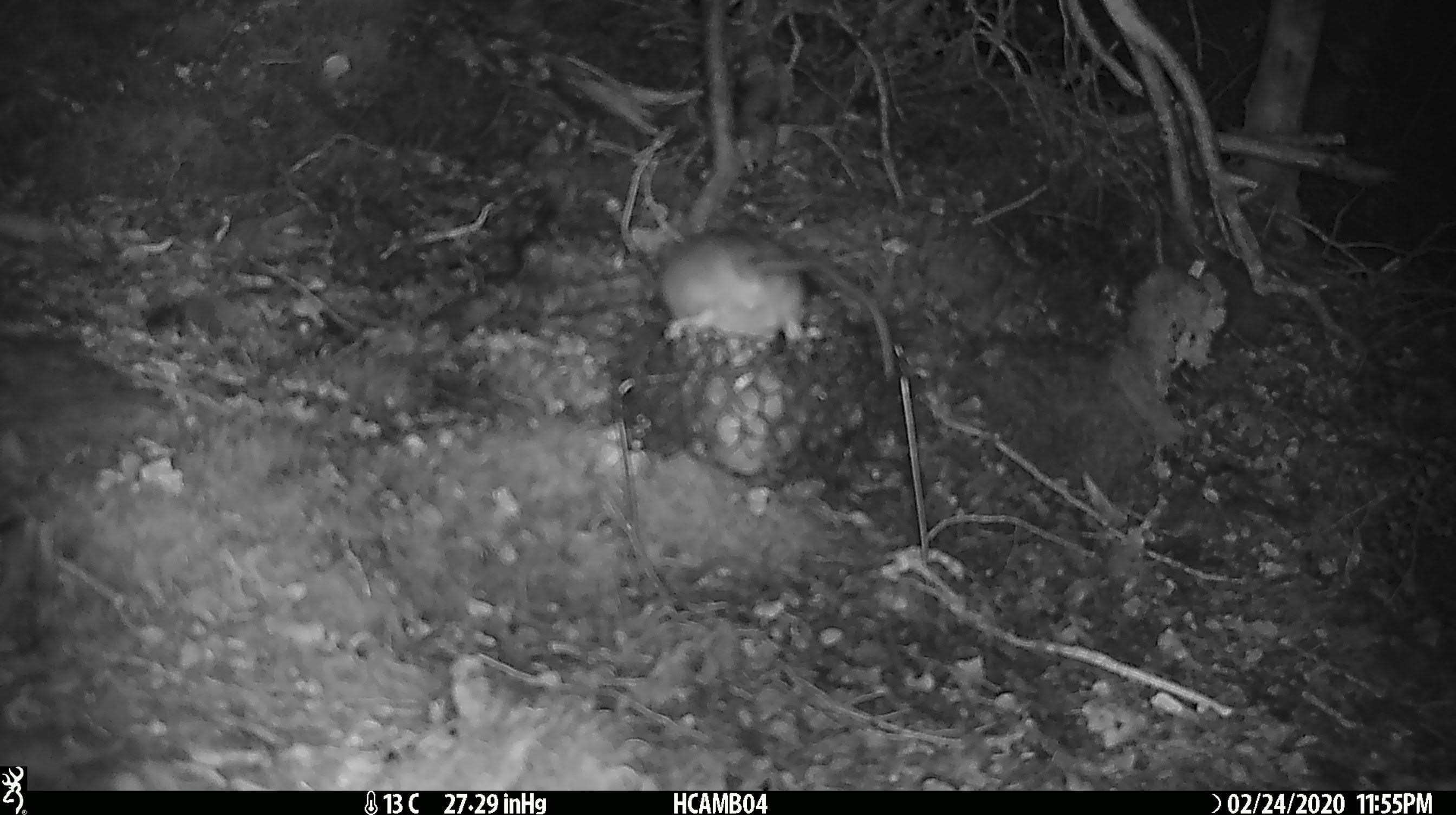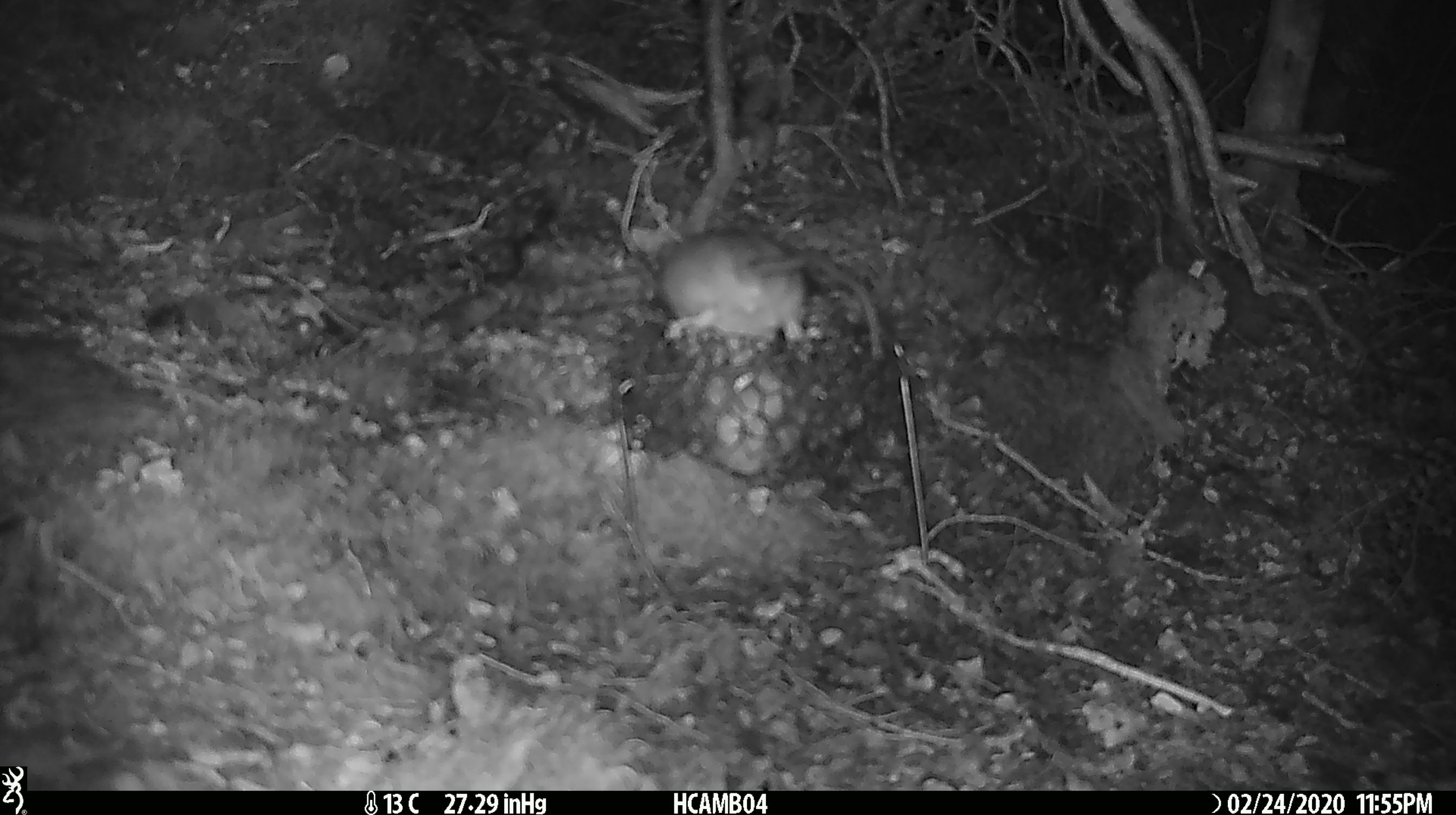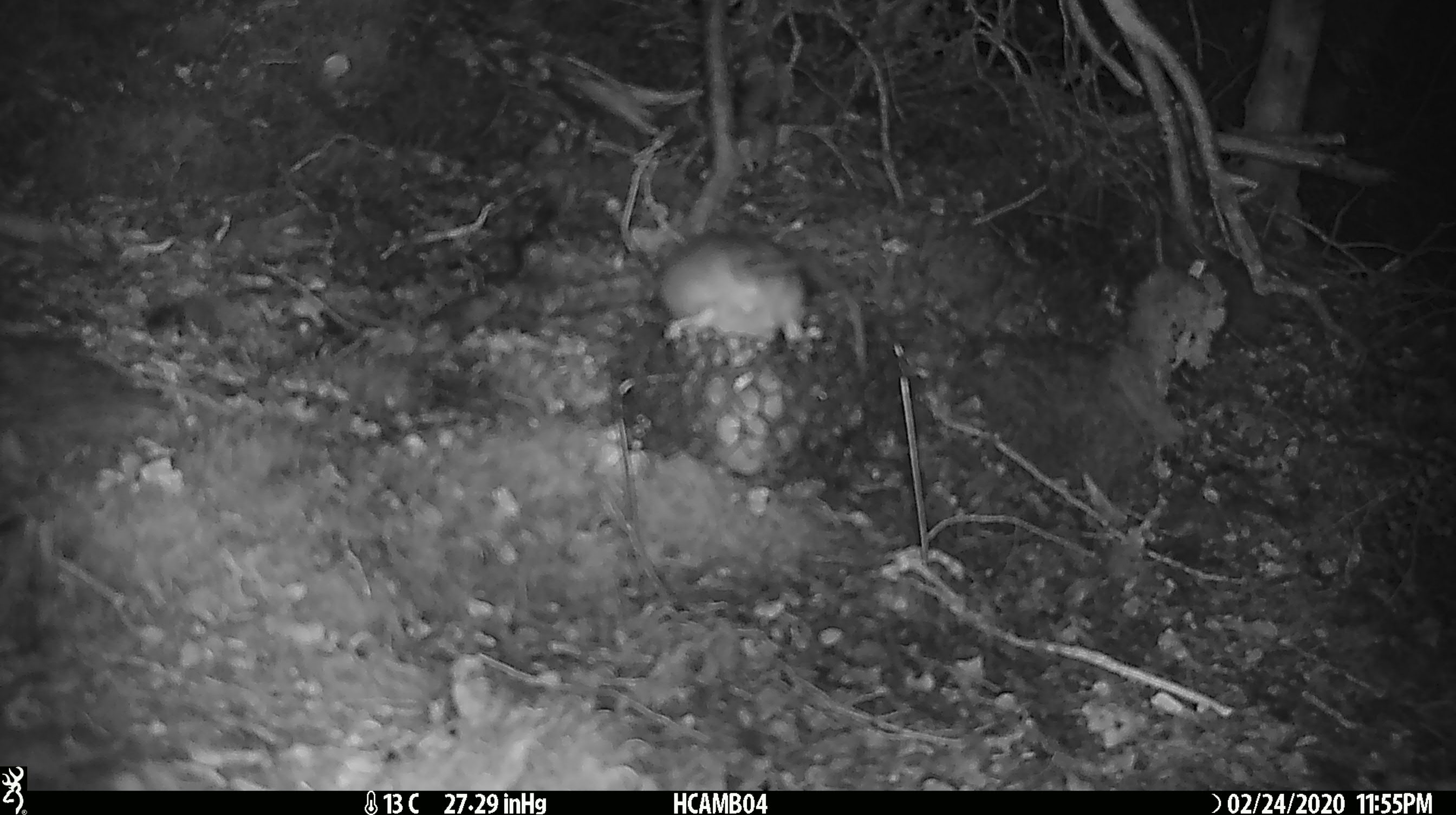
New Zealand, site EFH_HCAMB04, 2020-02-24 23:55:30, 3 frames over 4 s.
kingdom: Animalia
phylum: Chordata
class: Mammalia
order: Rodentia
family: Muridae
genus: Rattus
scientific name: Rattus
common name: rat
Rat (Rattus).